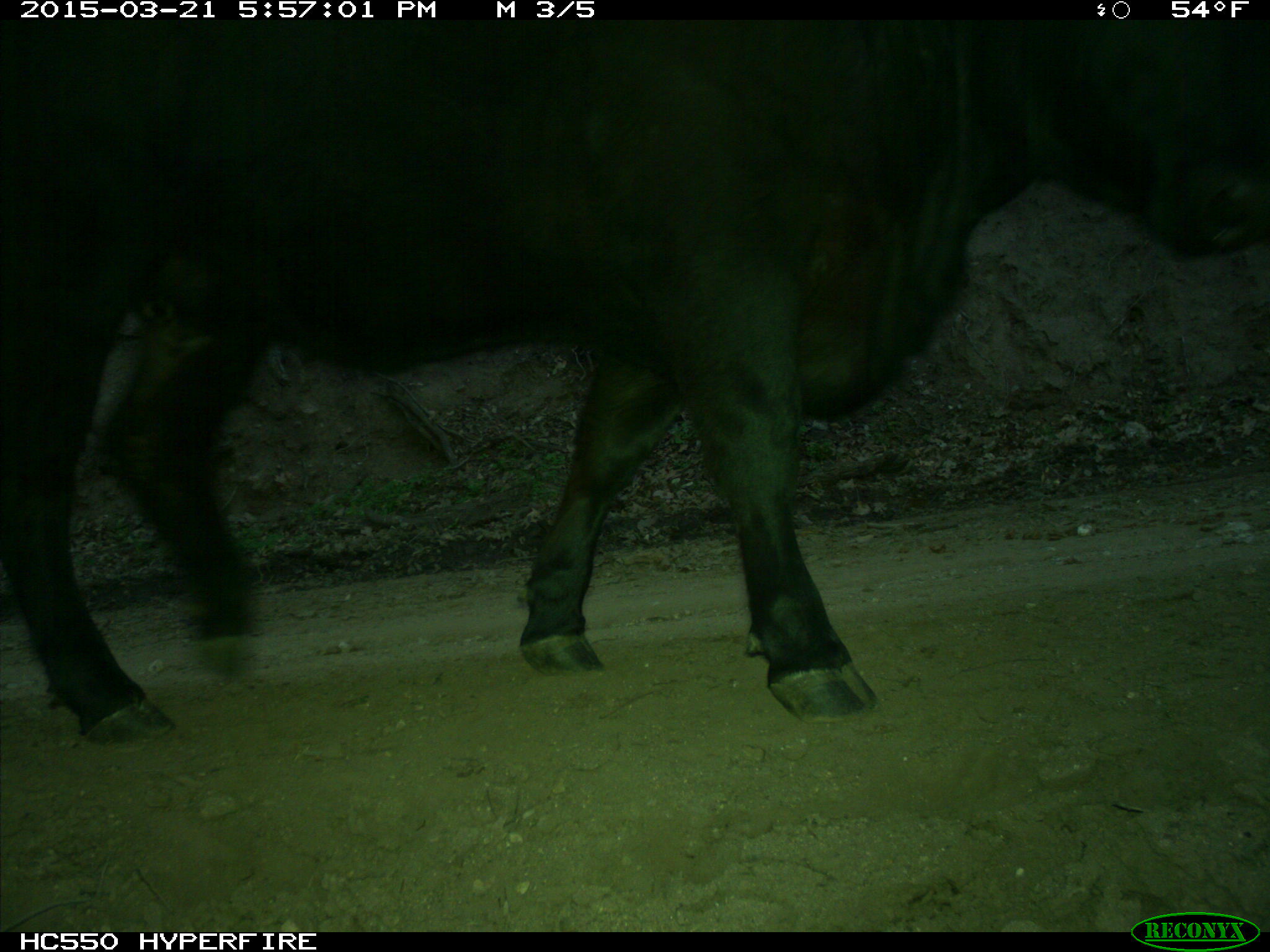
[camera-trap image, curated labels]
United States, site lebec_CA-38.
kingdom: Animalia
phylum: Chordata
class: Mammalia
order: Artiodactyla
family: Bovidae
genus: Bos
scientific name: Bos taurus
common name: domestic cow